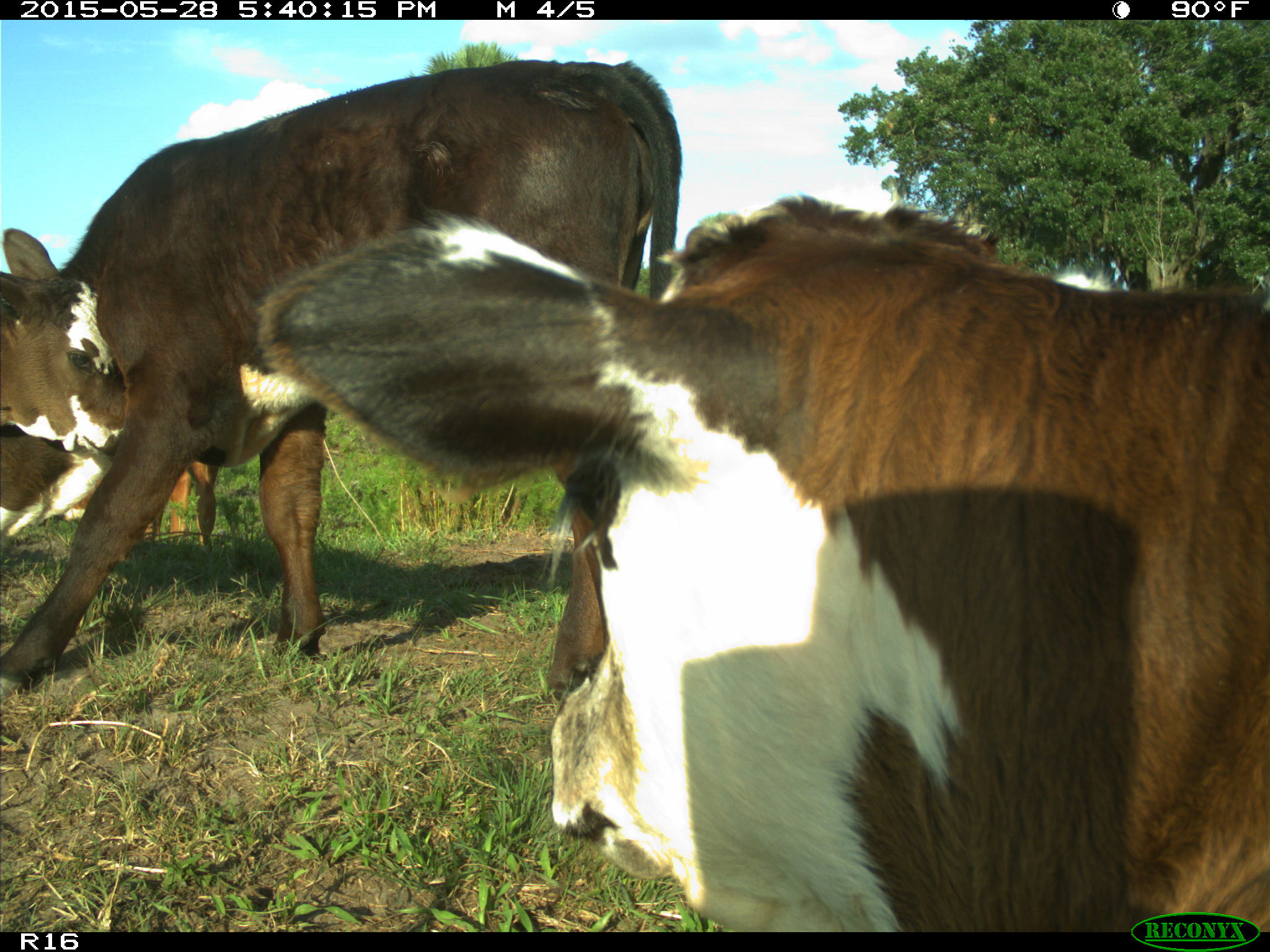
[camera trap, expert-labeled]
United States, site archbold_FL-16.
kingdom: Animalia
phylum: Chordata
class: Mammalia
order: Artiodactyla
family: Bovidae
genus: Bos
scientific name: Bos taurus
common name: domestic cow